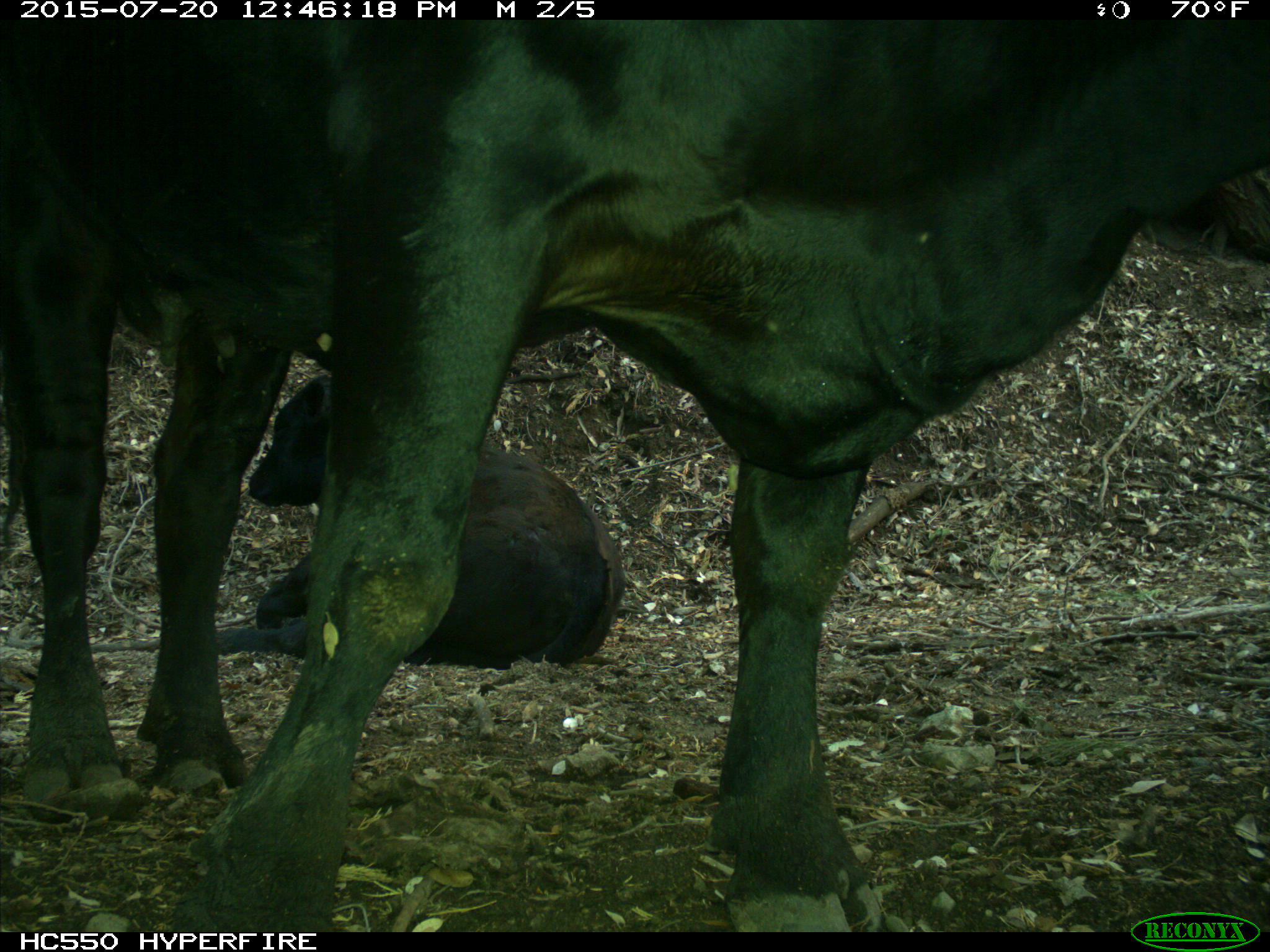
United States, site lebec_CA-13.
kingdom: Animalia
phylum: Chordata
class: Mammalia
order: Artiodactyla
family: Bovidae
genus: Bos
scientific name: Bos taurus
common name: domestic cow